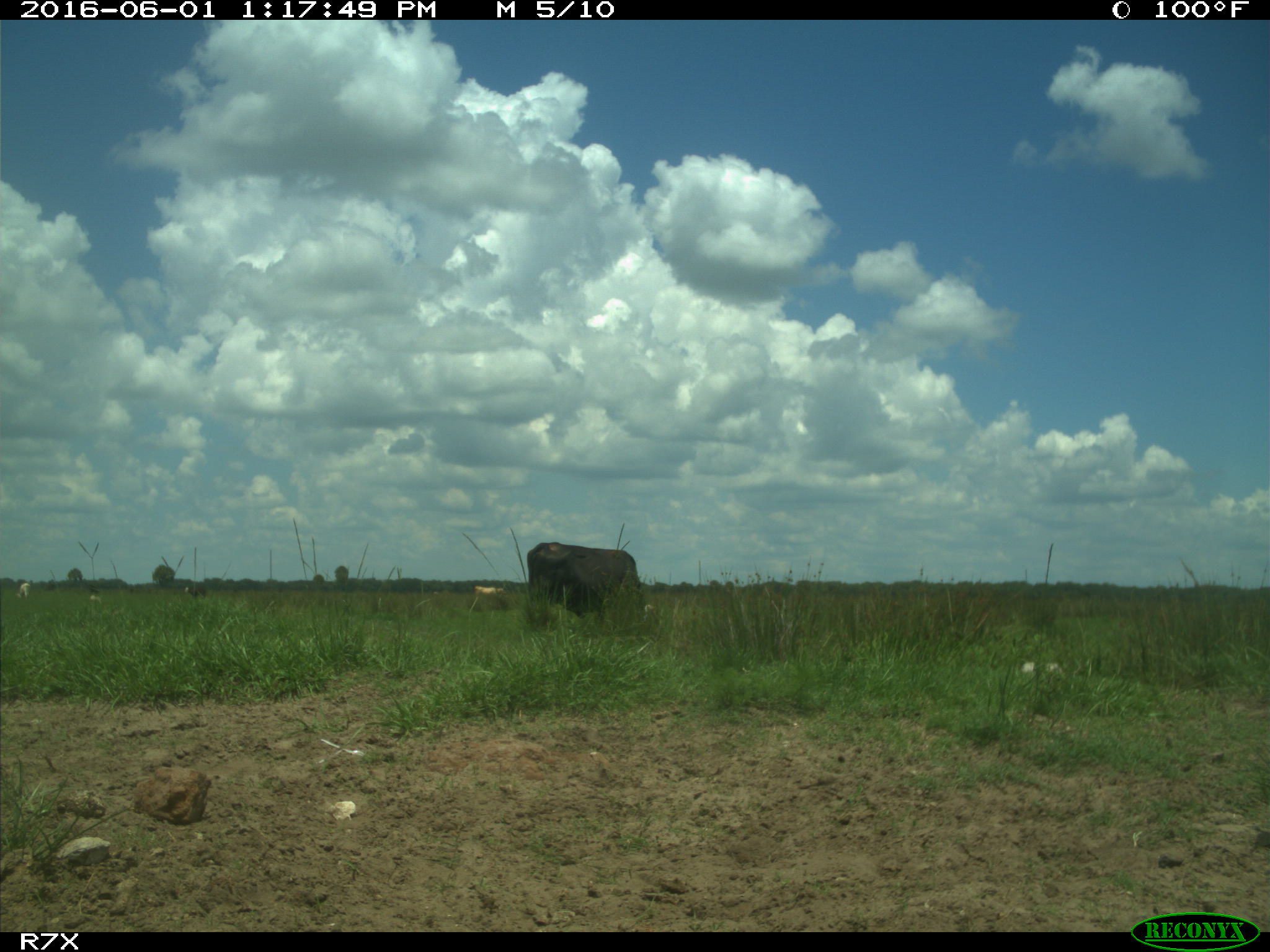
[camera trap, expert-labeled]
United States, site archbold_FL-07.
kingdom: Animalia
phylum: Chordata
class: Mammalia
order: Artiodactyla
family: Bovidae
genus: Bos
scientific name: Bos taurus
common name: domestic cow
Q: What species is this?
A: Bos taurus (domestic cow).